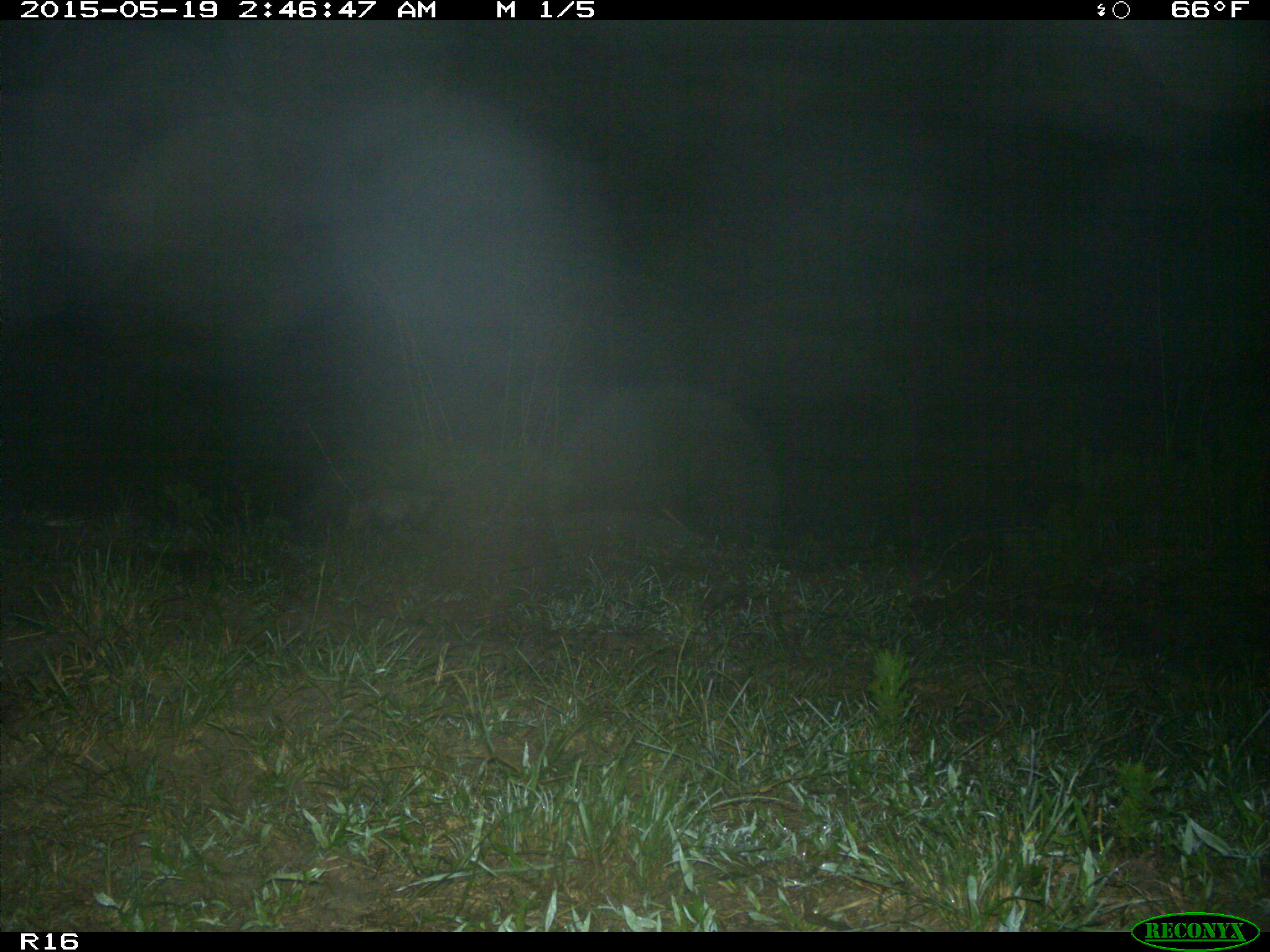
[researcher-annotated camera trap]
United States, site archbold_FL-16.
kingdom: Animalia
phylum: Chordata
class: Mammalia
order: Didelphimorphia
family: Didelphidae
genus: Didelphis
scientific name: Didelphis virginiana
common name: virginia opossum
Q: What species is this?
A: Didelphis virginiana (virginia opossum).